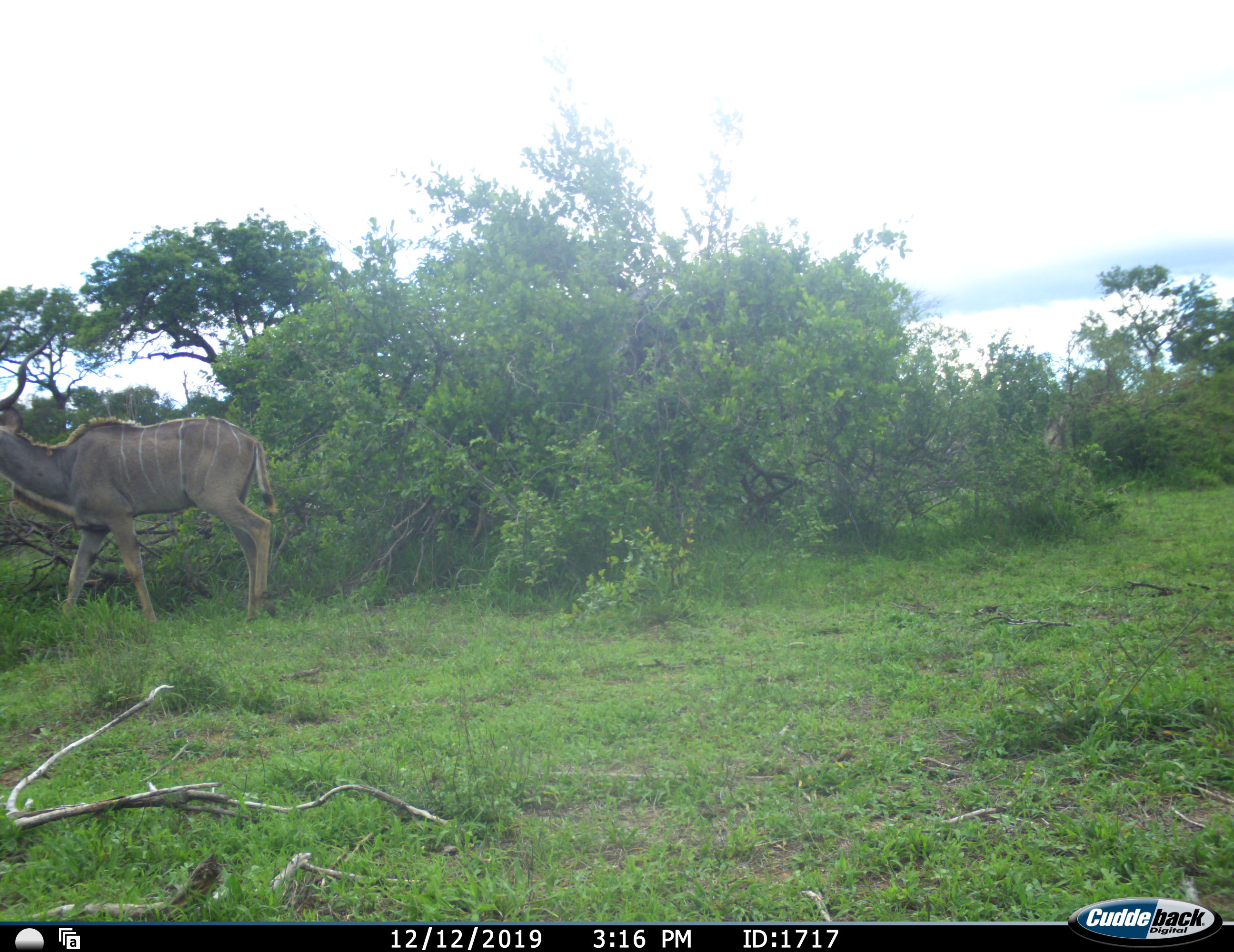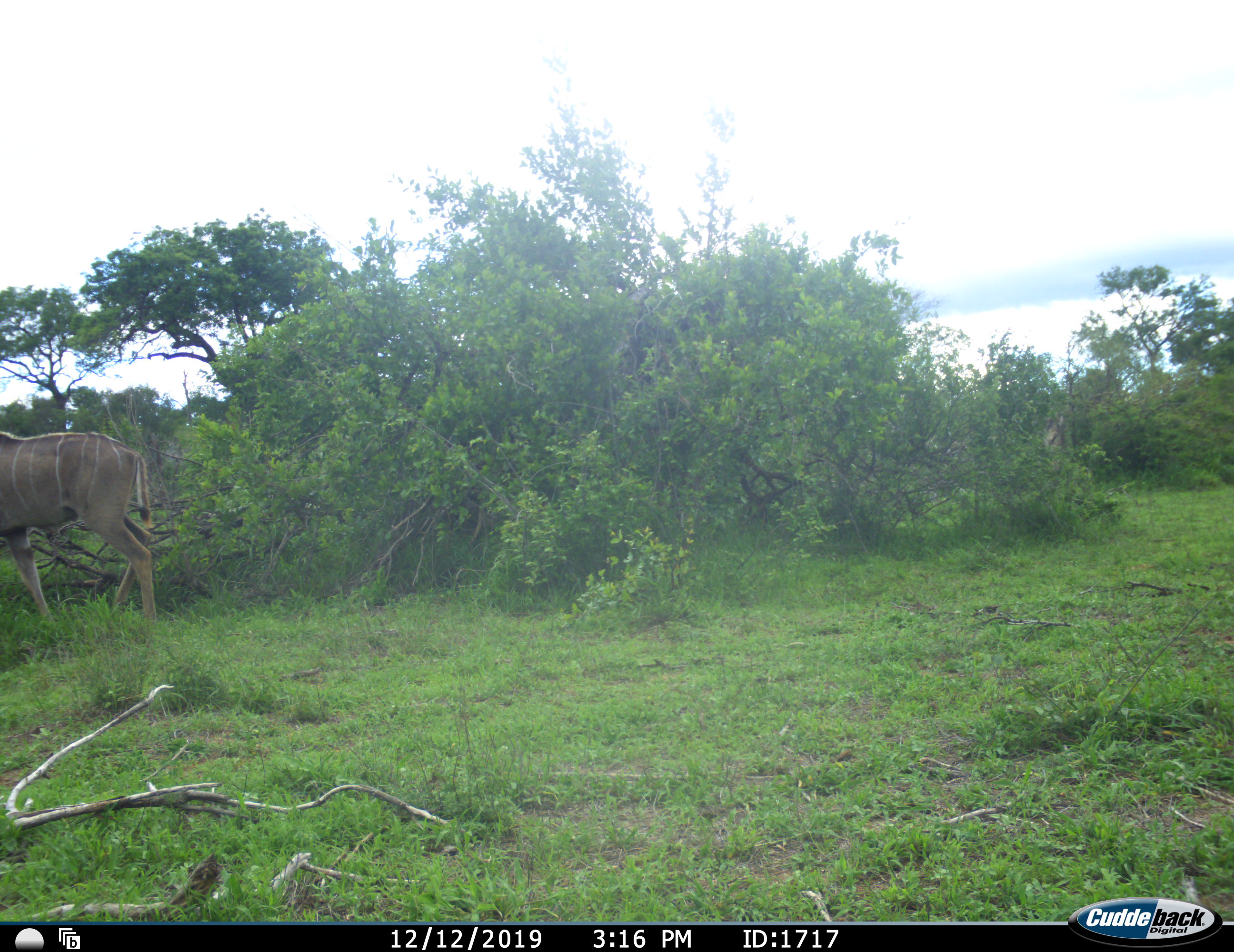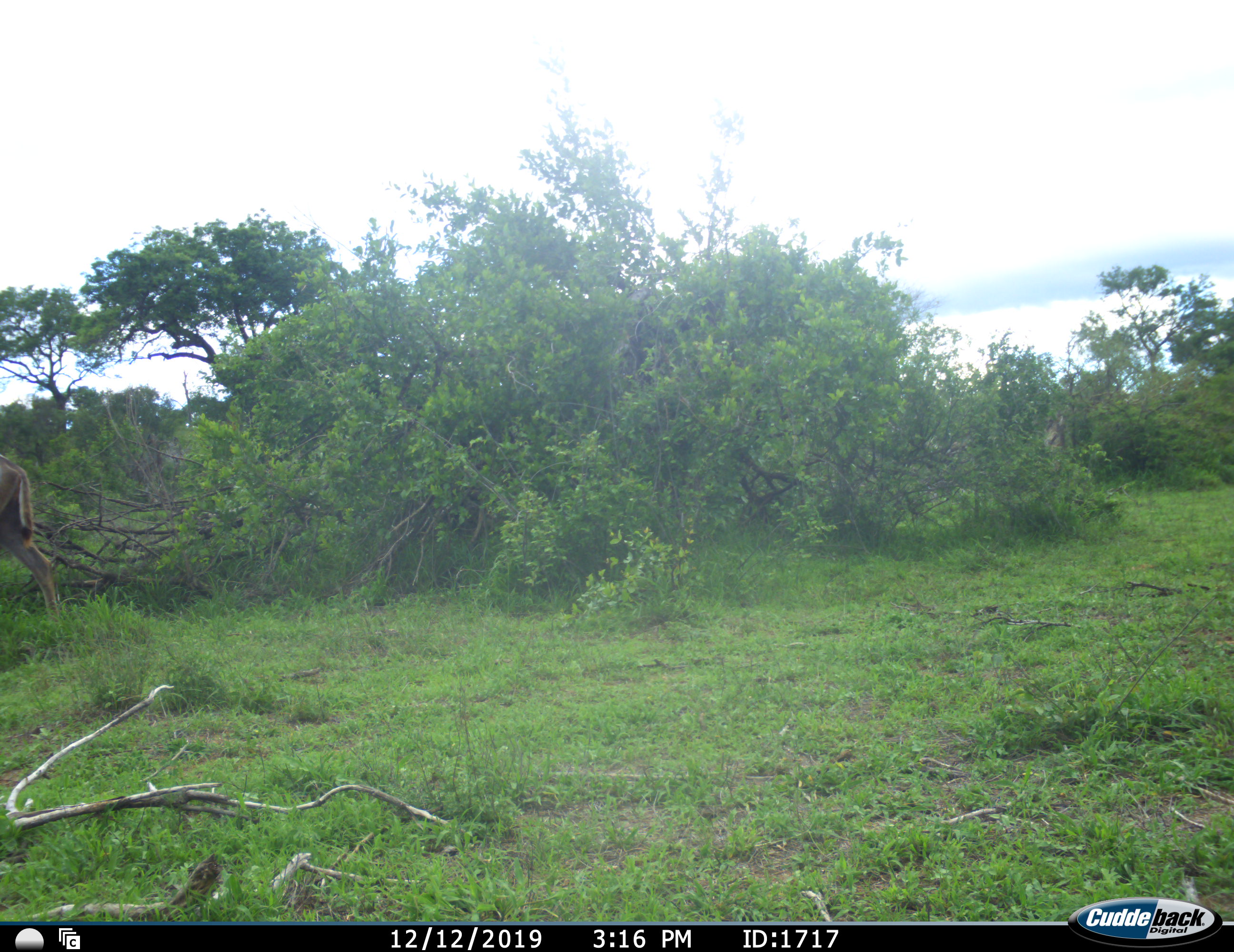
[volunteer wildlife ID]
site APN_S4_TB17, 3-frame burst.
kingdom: Animalia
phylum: Chordata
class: Mammalia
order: Artiodactyla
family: Bovidae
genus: Tragelaphus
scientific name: Tragelaphus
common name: kudu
Kudu (Tragelaphus), count 1. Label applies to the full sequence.